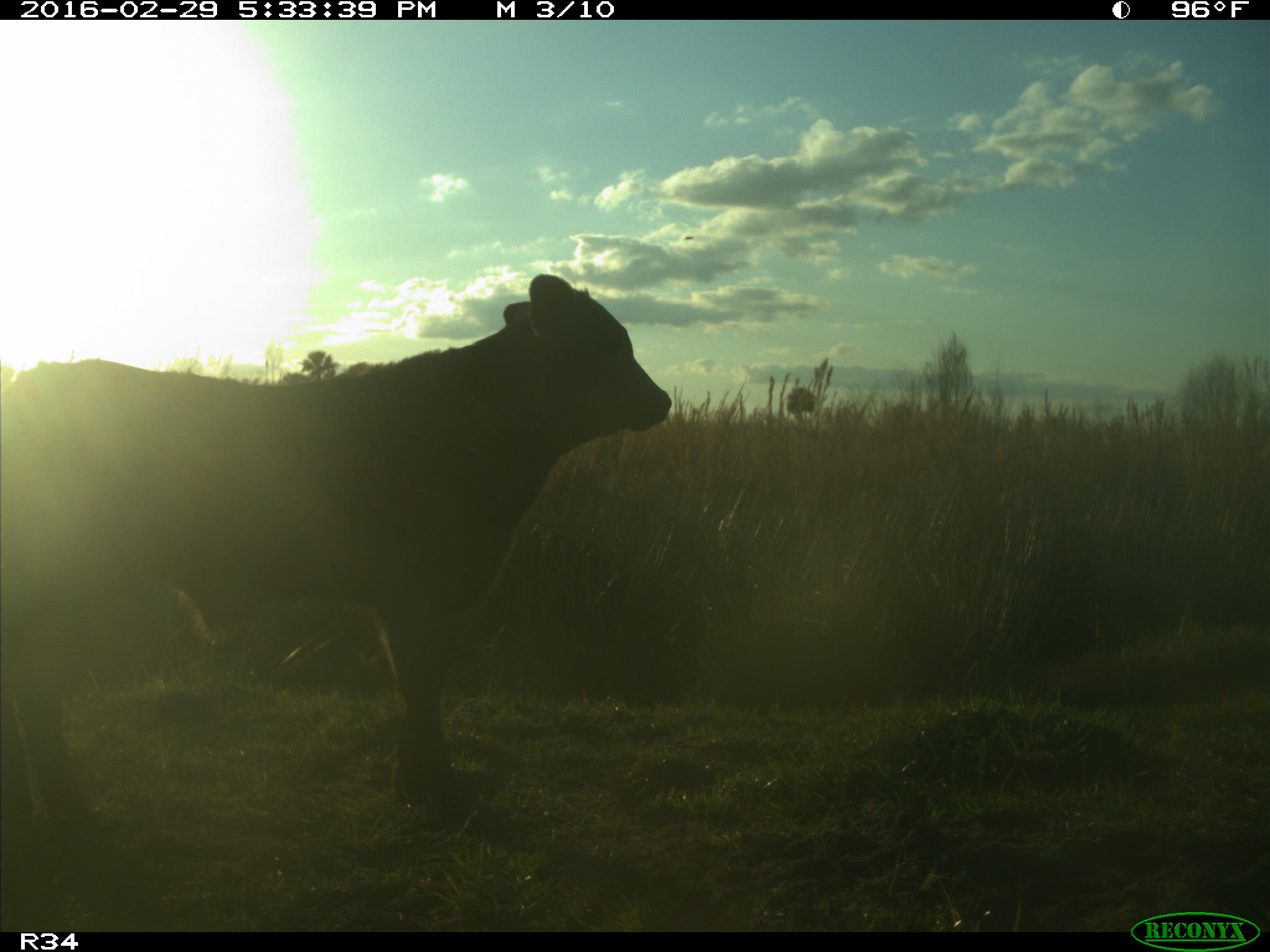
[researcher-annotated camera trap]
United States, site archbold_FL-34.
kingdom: Animalia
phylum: Chordata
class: Mammalia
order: Artiodactyla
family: Bovidae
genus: Bos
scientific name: Bos taurus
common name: domestic cow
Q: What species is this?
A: Bos taurus (domestic cow).